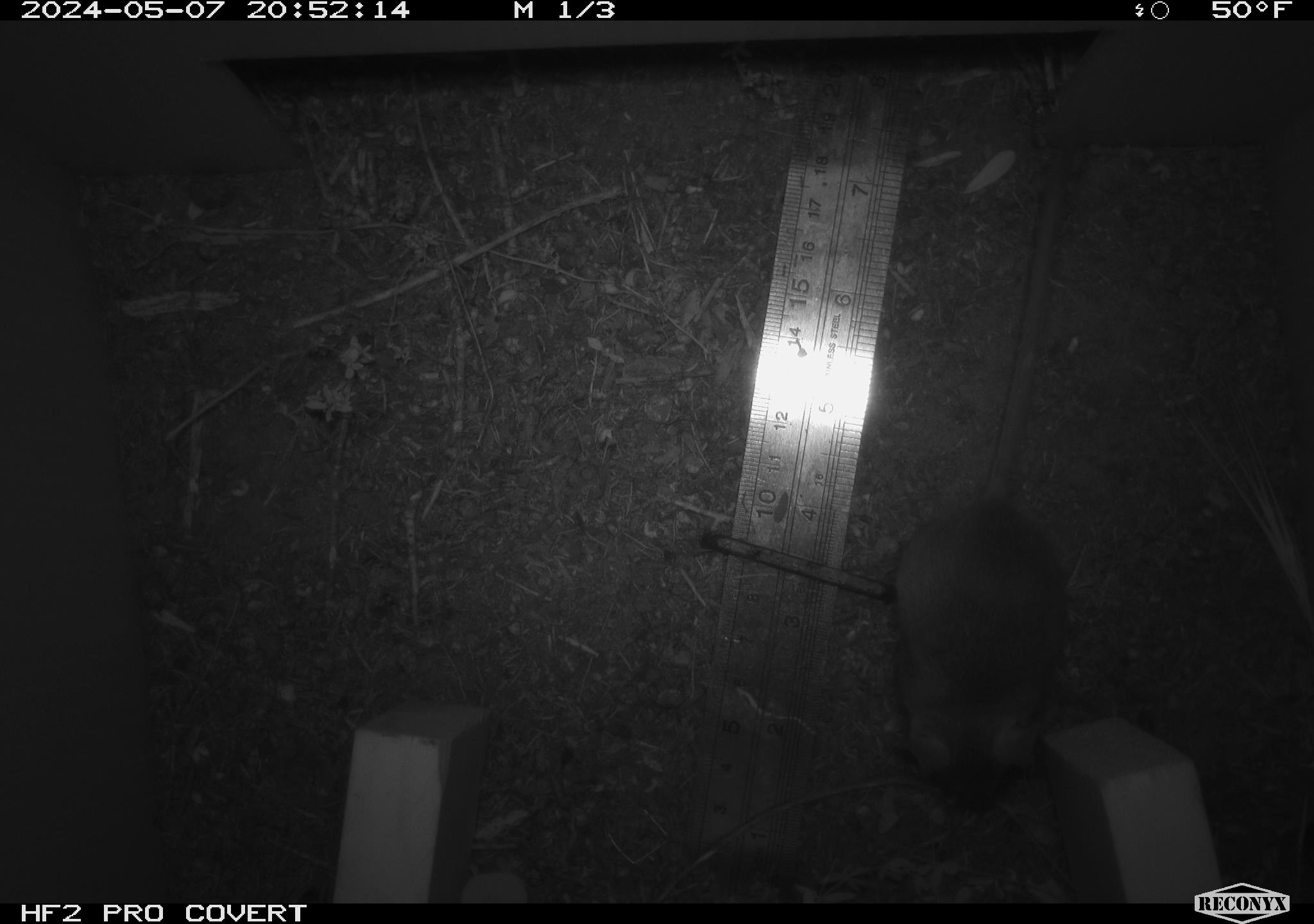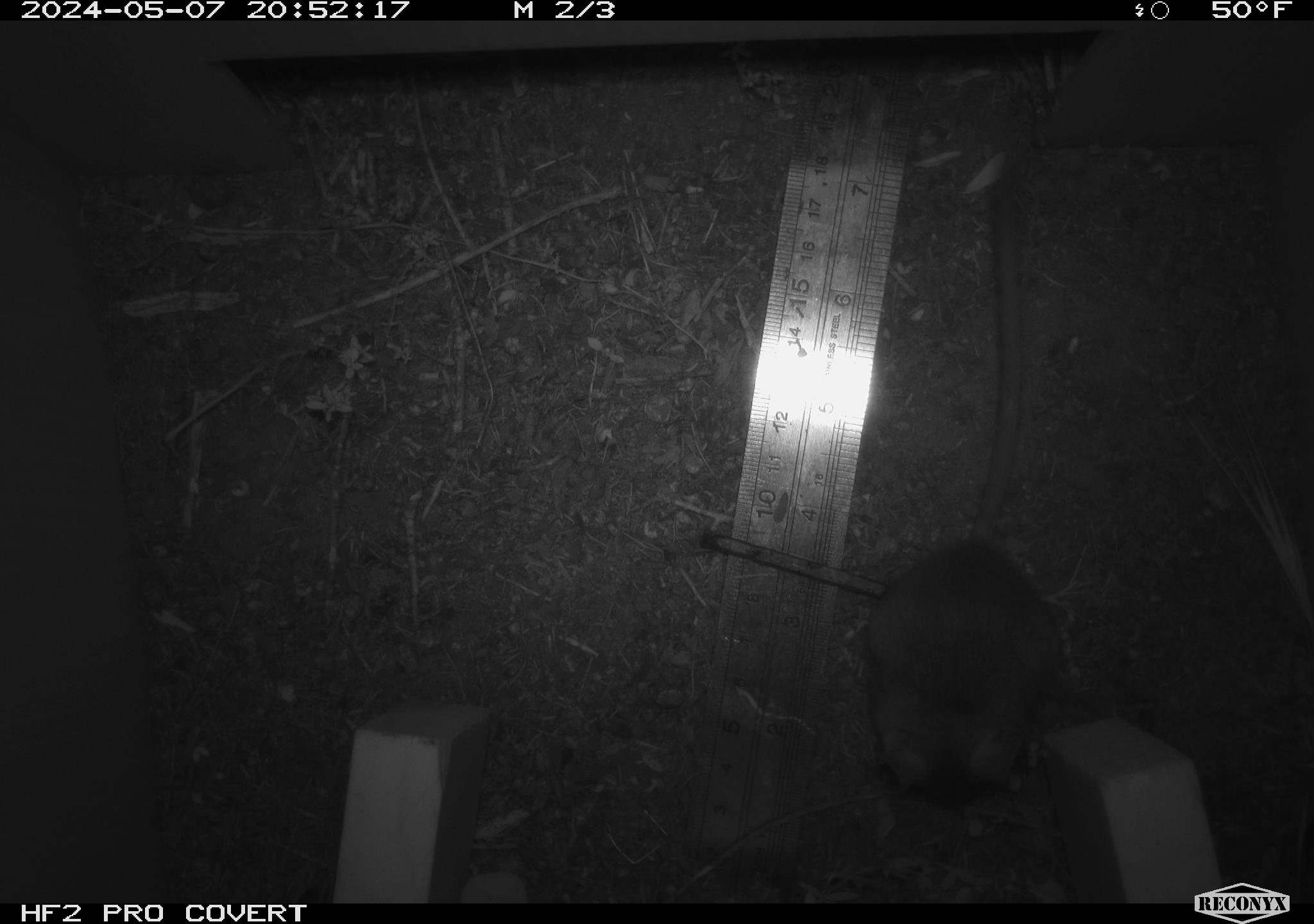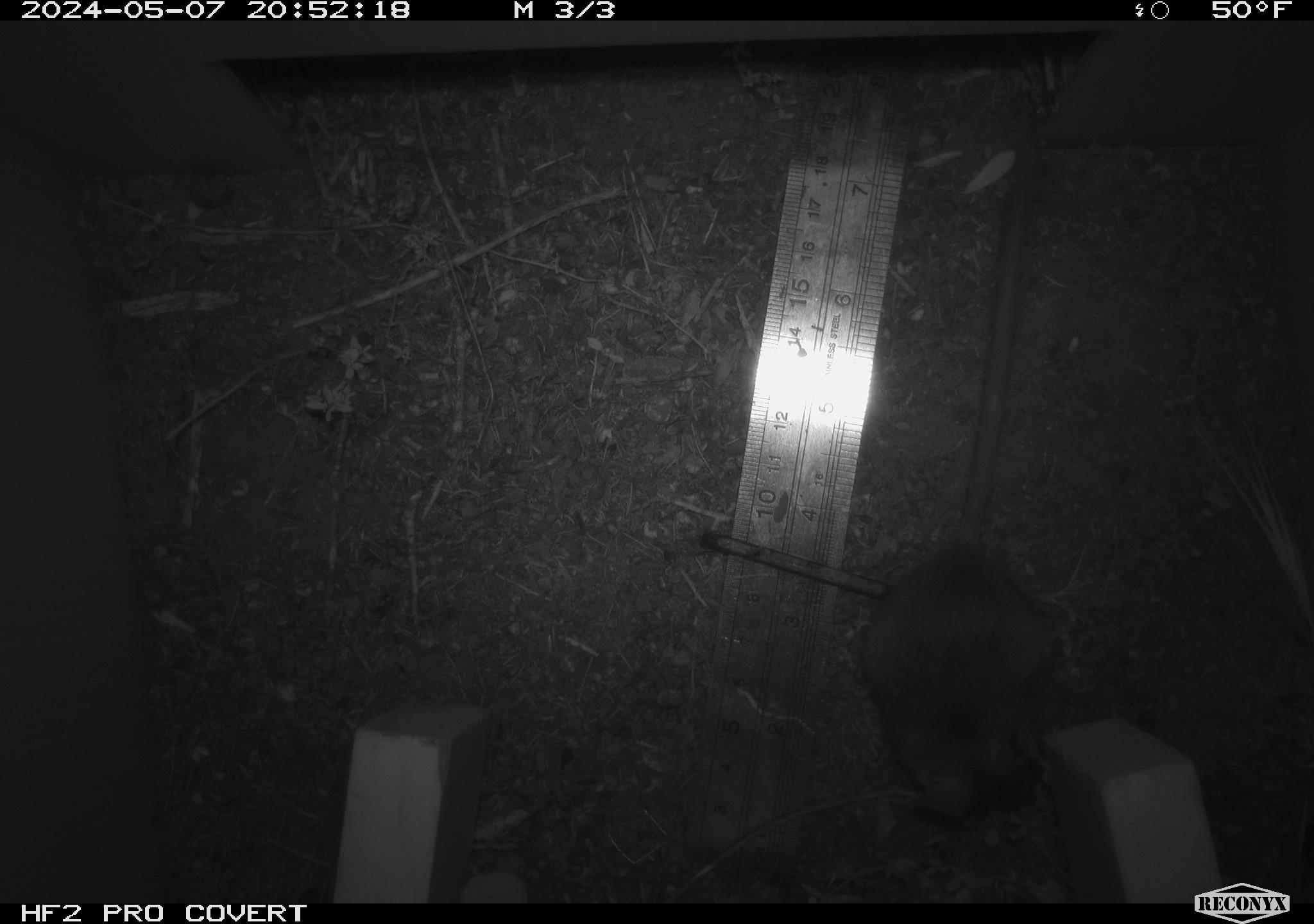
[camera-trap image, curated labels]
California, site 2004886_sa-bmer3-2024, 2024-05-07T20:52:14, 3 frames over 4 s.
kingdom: Animalia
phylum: Chordata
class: Mammalia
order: Rodentia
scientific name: Rodentia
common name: mouse species